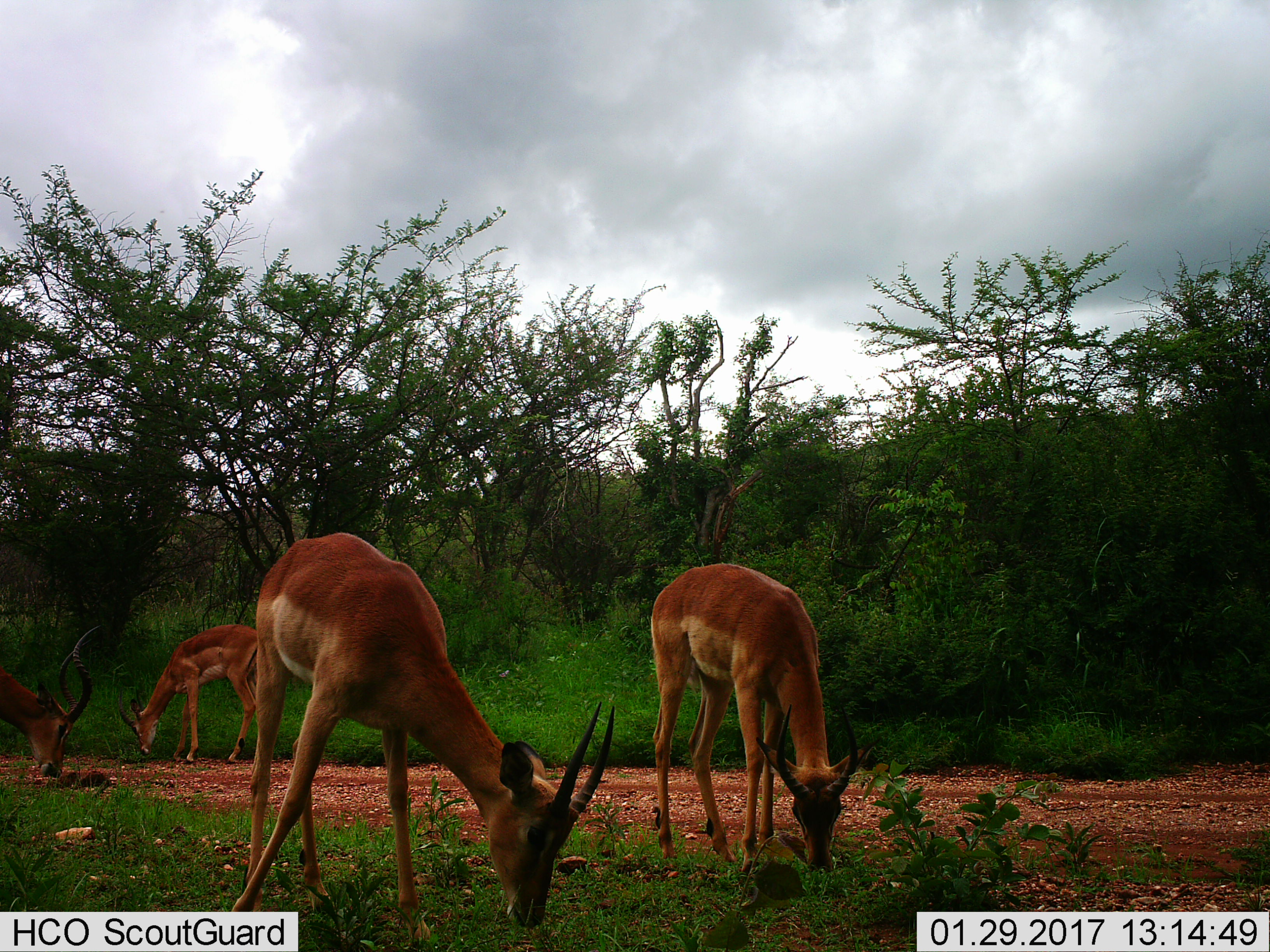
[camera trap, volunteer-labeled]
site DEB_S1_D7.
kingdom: Animalia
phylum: Chordata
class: Mammalia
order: Artiodactyla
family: Bovidae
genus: Aepyceros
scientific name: Aepyceros melampus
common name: impala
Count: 4.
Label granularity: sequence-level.